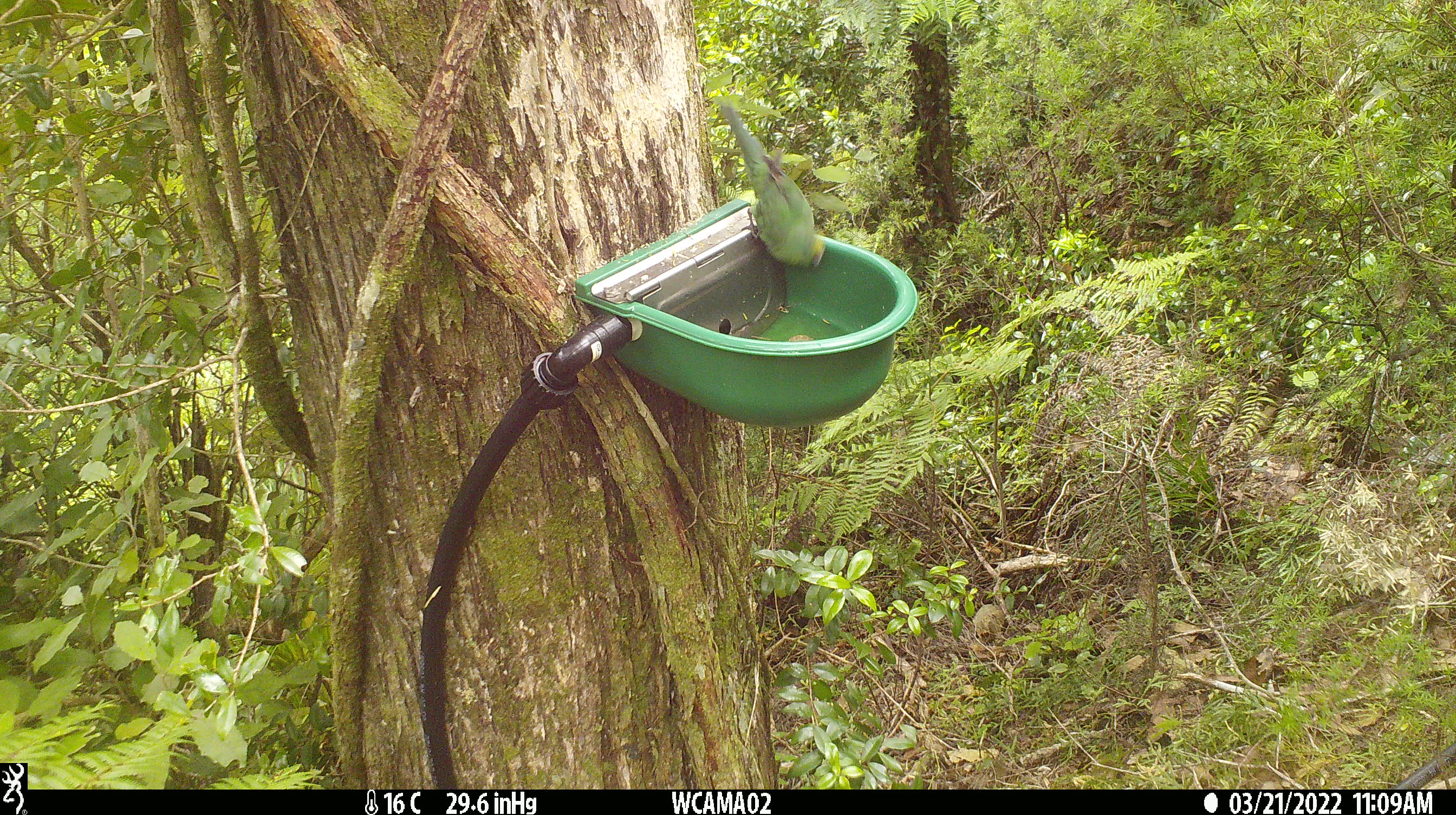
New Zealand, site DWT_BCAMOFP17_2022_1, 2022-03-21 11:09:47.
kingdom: Animalia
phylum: Chordata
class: Aves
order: Psittaciformes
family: Psittaculidae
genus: Cyanoramphus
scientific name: Cyanoramphus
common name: parakeet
Parakeet (Cyanoramphus).